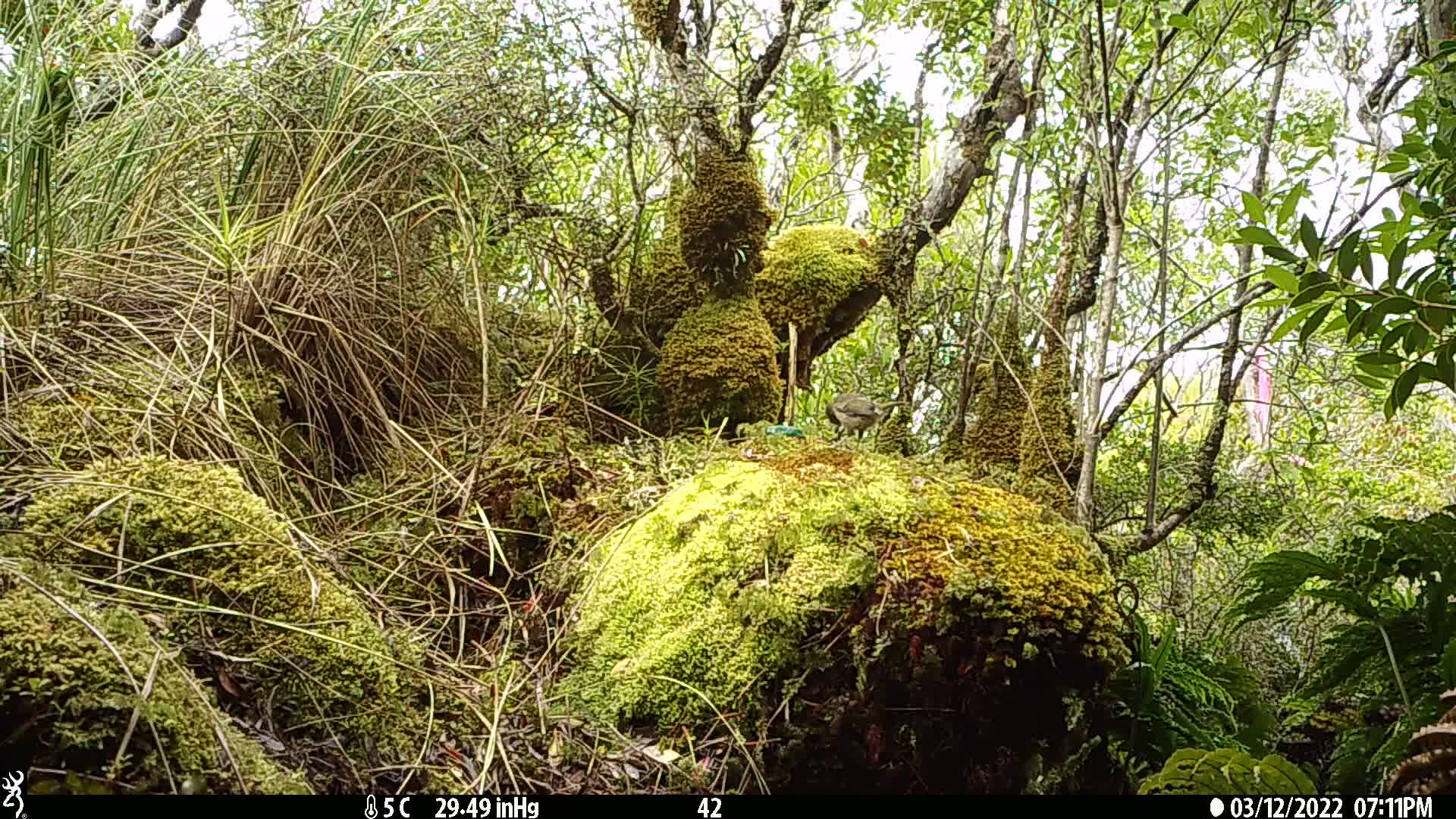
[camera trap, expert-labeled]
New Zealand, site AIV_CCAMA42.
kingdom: Animalia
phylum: Chordata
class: Aves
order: Passeriformes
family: Meliphagidae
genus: Anthornis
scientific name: Anthornis melanura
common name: new zealand bellbird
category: bellbird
Bellbird (new zealand bellbird) (Anthornis melanura).